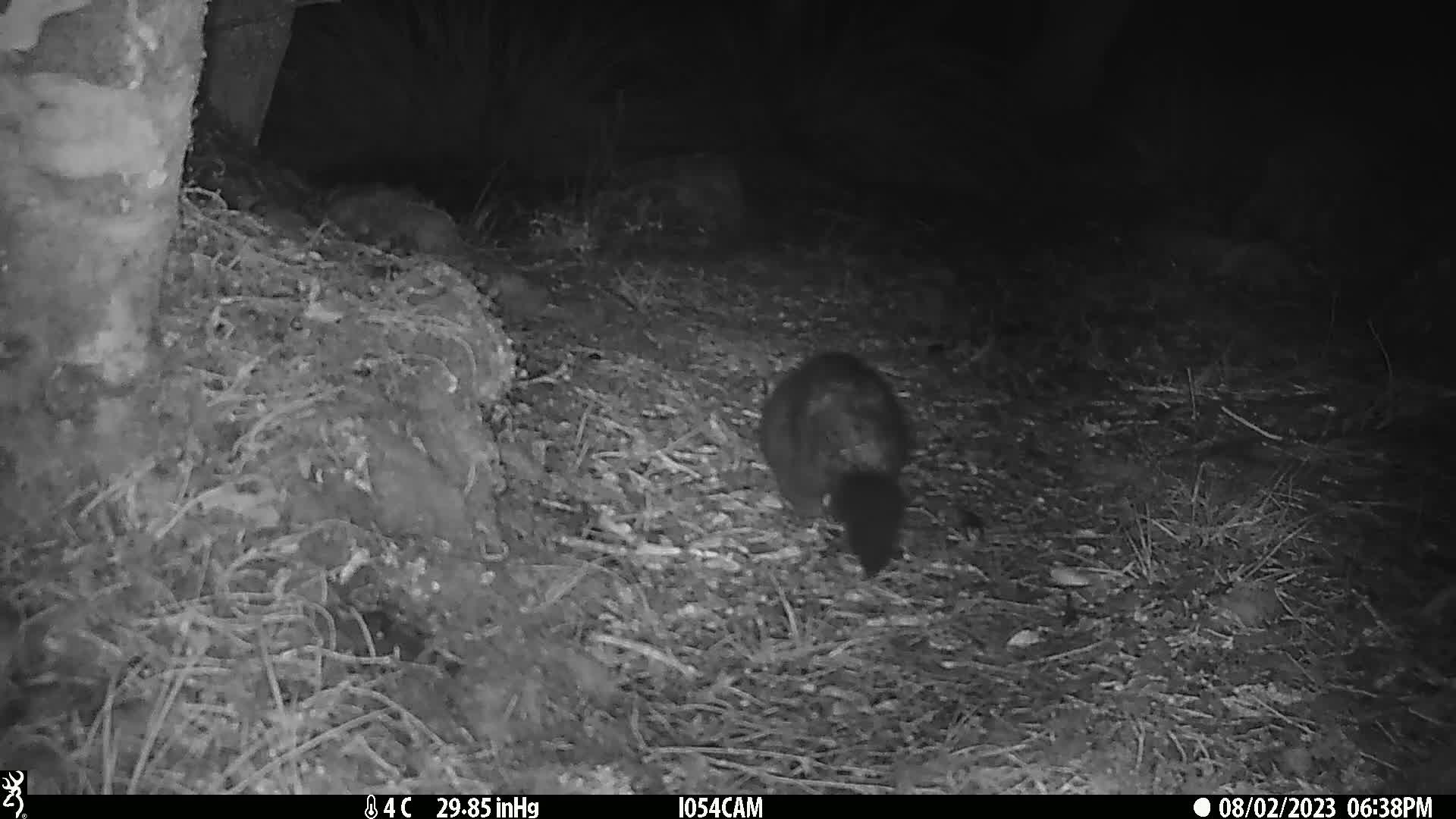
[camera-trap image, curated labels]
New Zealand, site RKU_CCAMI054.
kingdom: Animalia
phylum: Chordata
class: Mammalia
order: Diprotodontia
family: Phalangeridae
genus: Trichosurus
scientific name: Trichosurus vulpecula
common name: common brushtail possum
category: possum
Possum (common brushtail possum) (Trichosurus vulpecula).